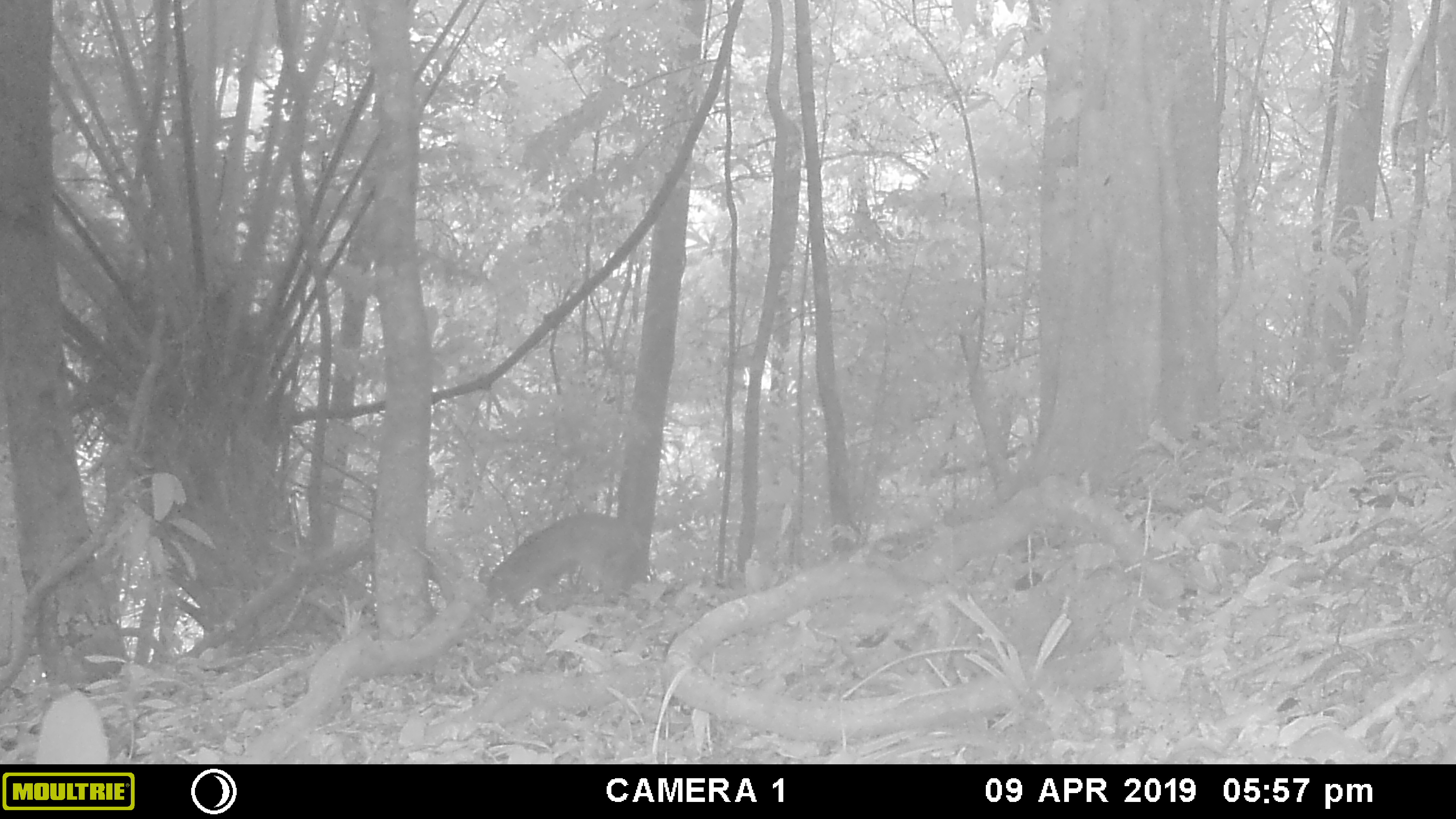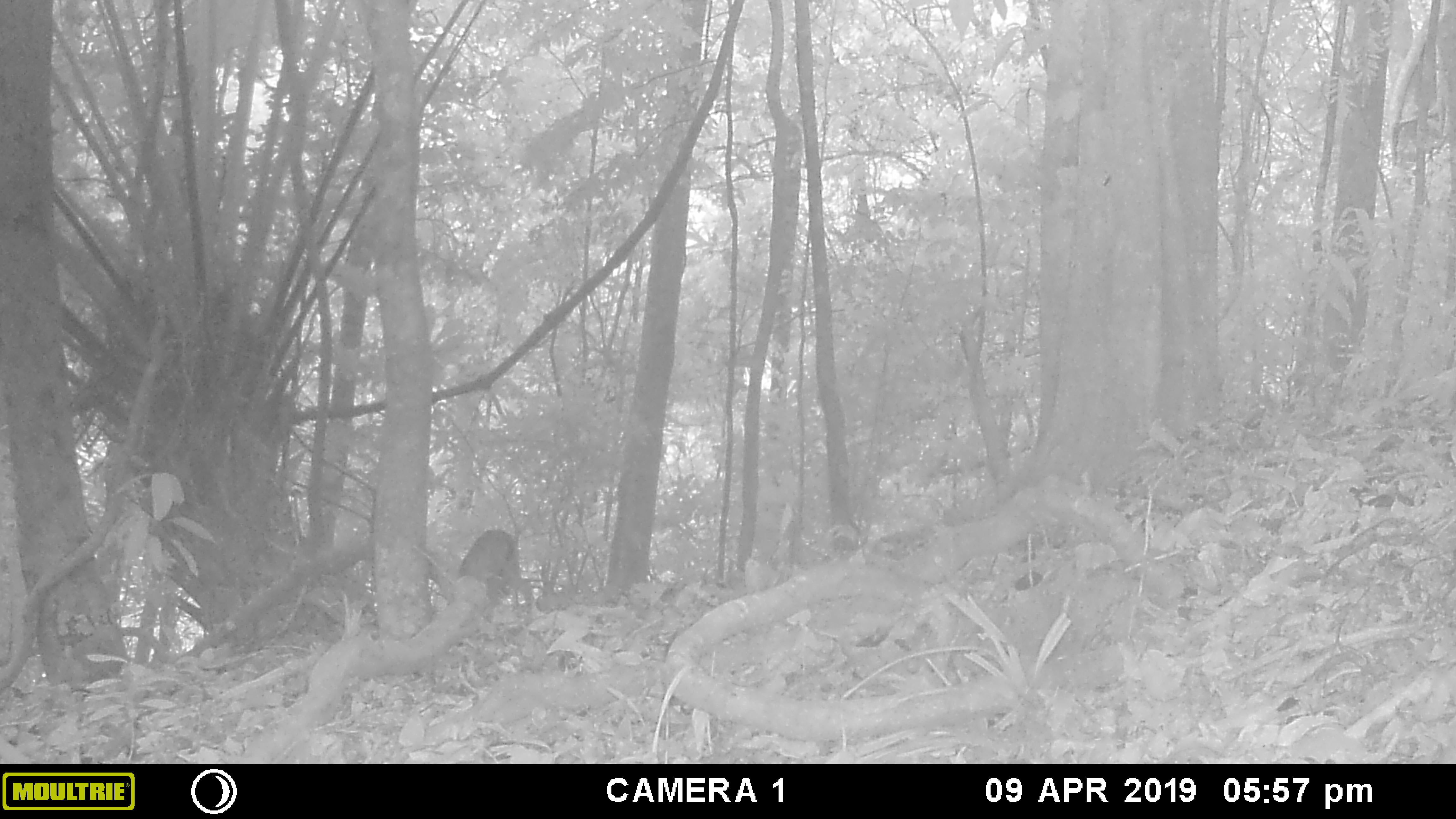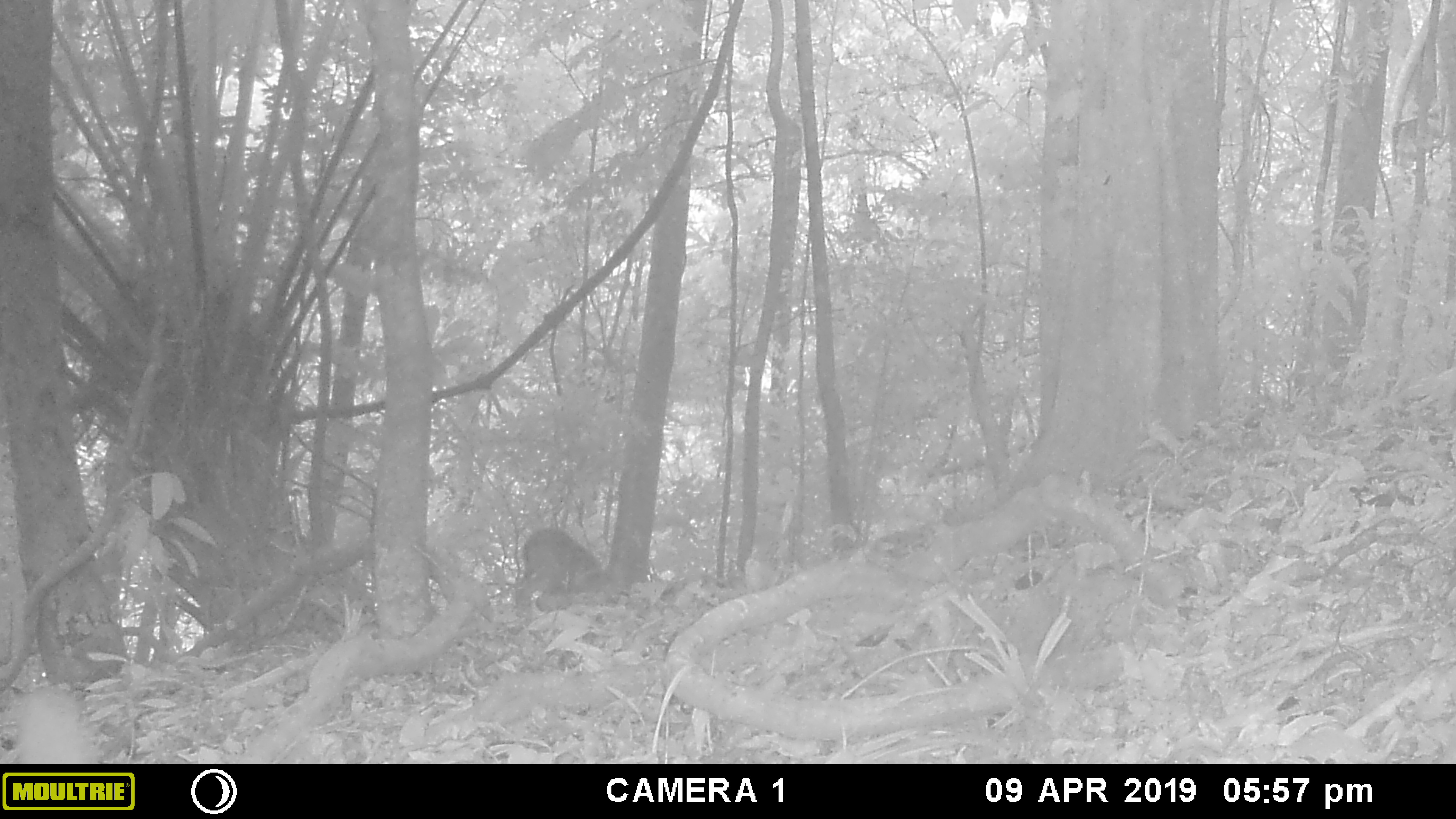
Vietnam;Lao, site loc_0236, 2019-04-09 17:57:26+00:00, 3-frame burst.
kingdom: Animalia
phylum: Chordata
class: Mammalia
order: Artiodactyla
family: Cervidae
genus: Muntiacus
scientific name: Muntiacus vuquangensis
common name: large-antlered muntjac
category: large antlered muntjac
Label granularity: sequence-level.